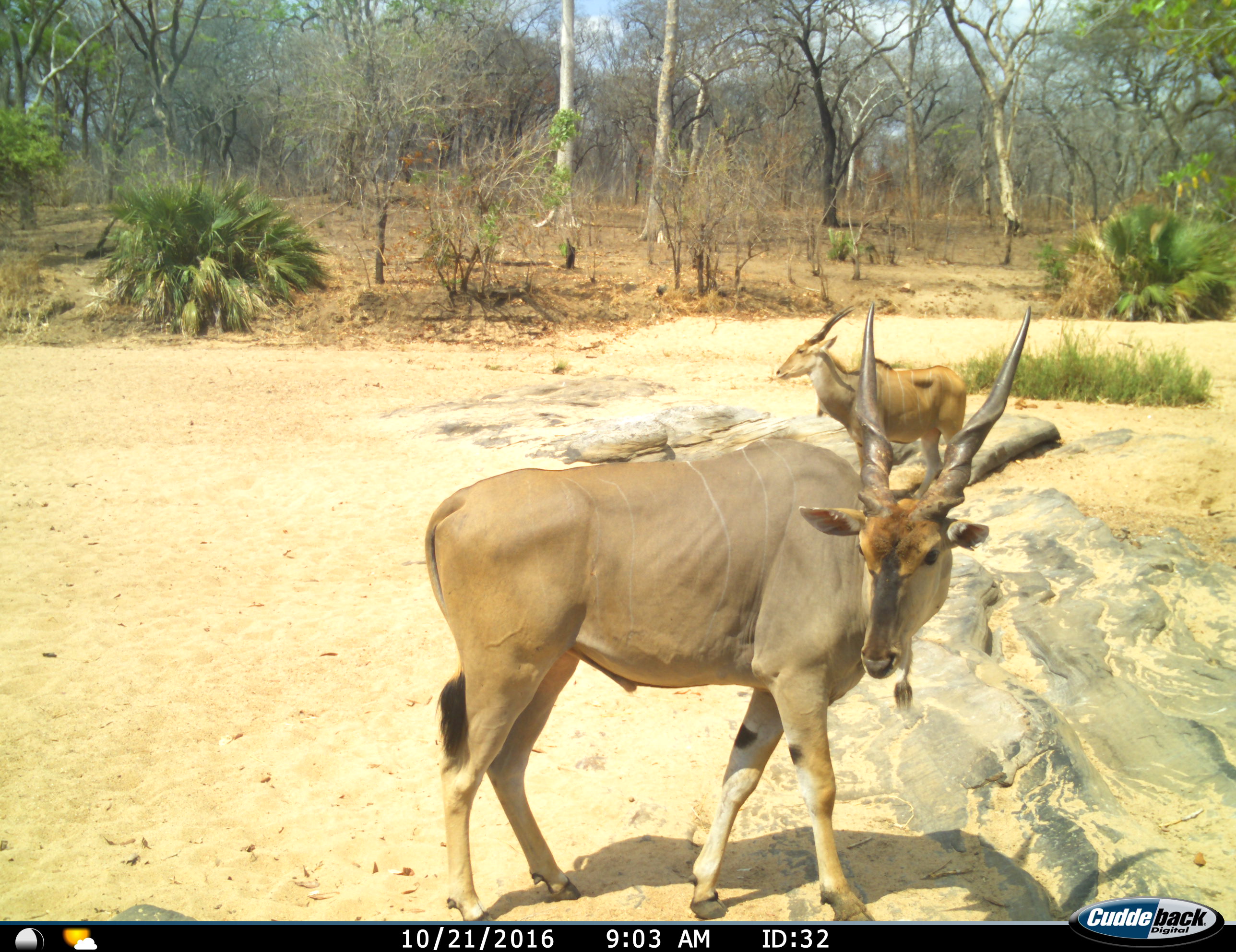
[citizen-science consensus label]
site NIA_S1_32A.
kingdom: Animalia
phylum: Chordata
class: Mammalia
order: Artiodactyla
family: Bovidae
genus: Tragelaphus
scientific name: Tragelaphus oryx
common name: eland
Eland (Tragelaphus oryx), count 2. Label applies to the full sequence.